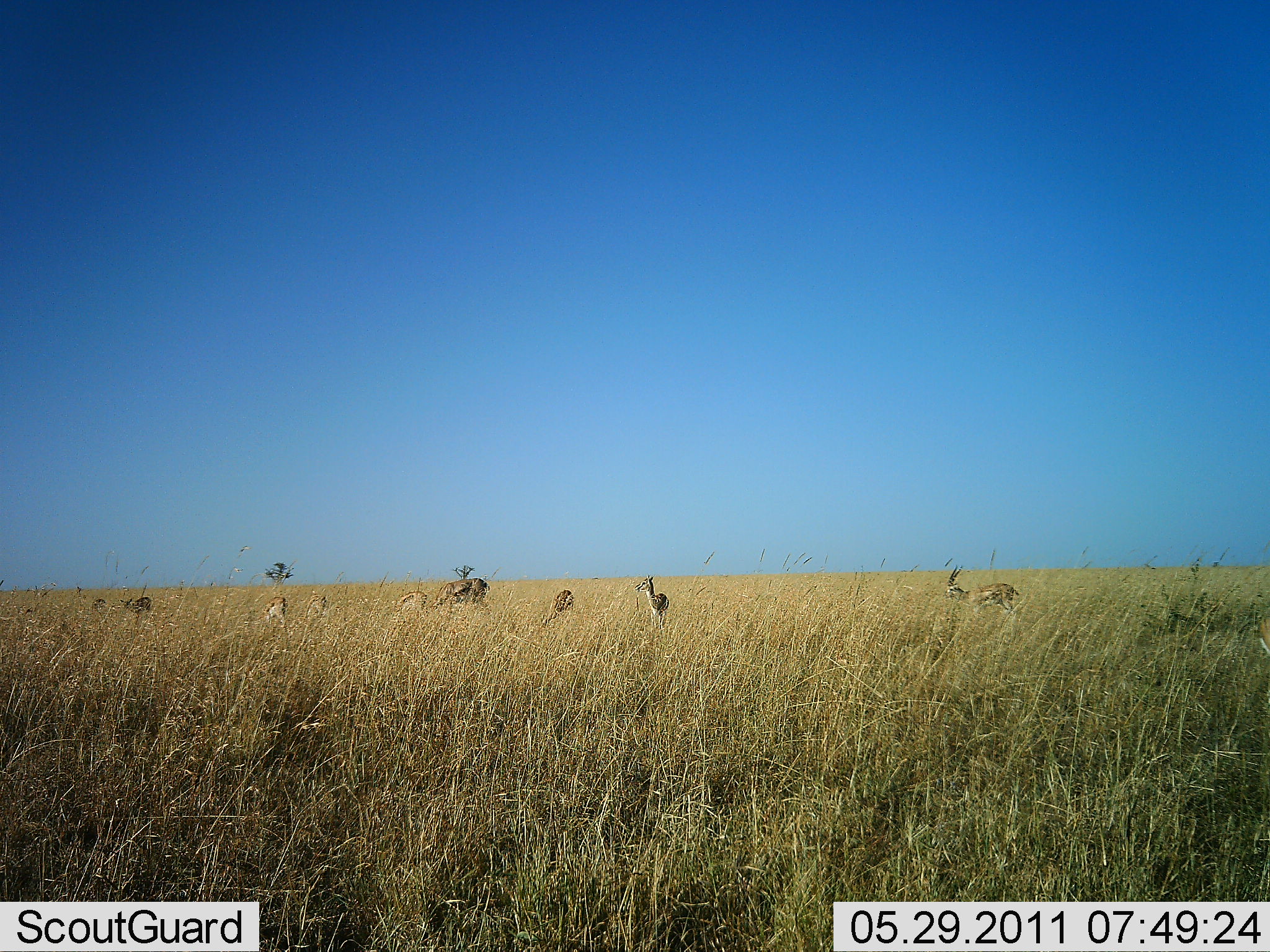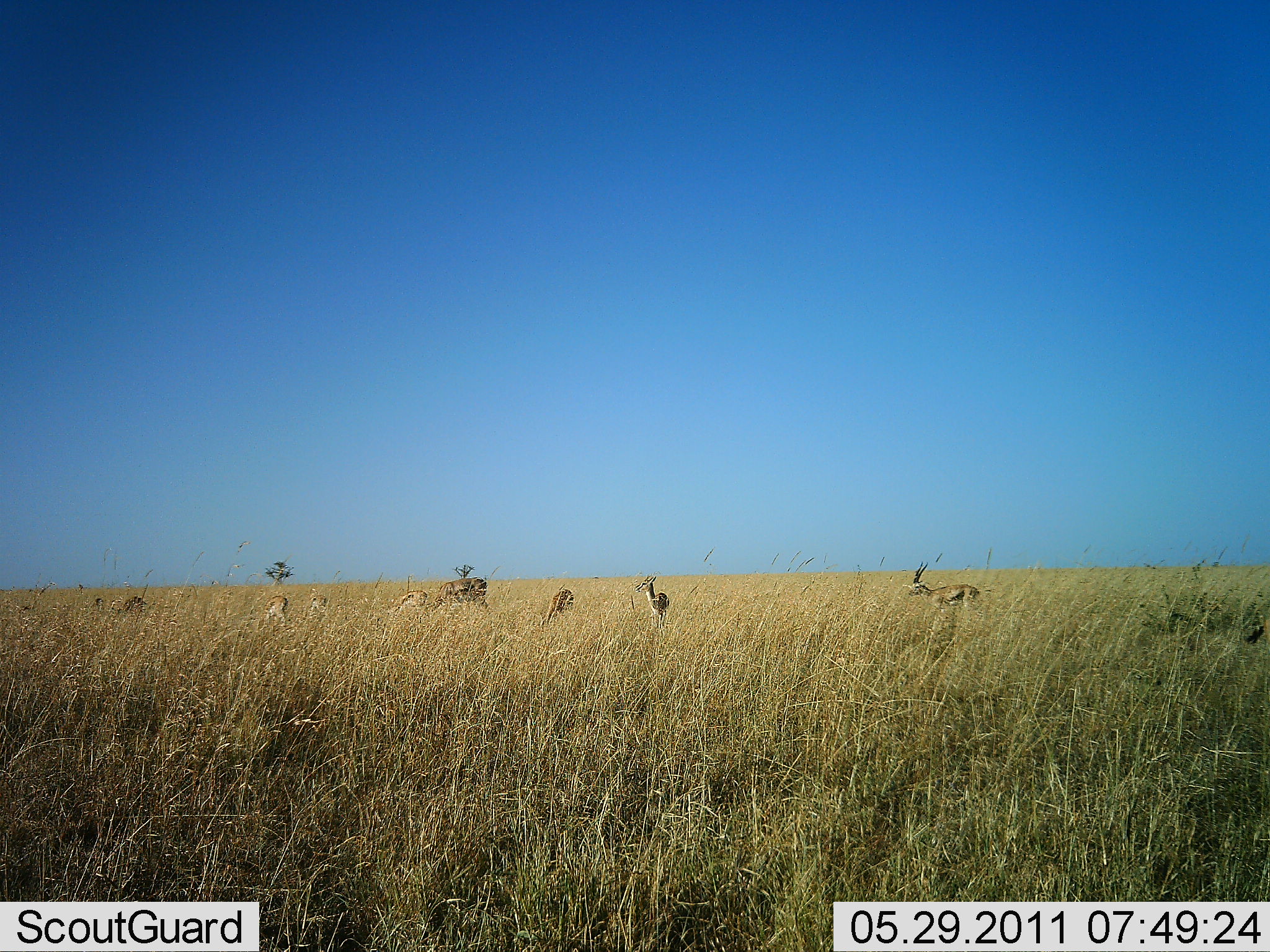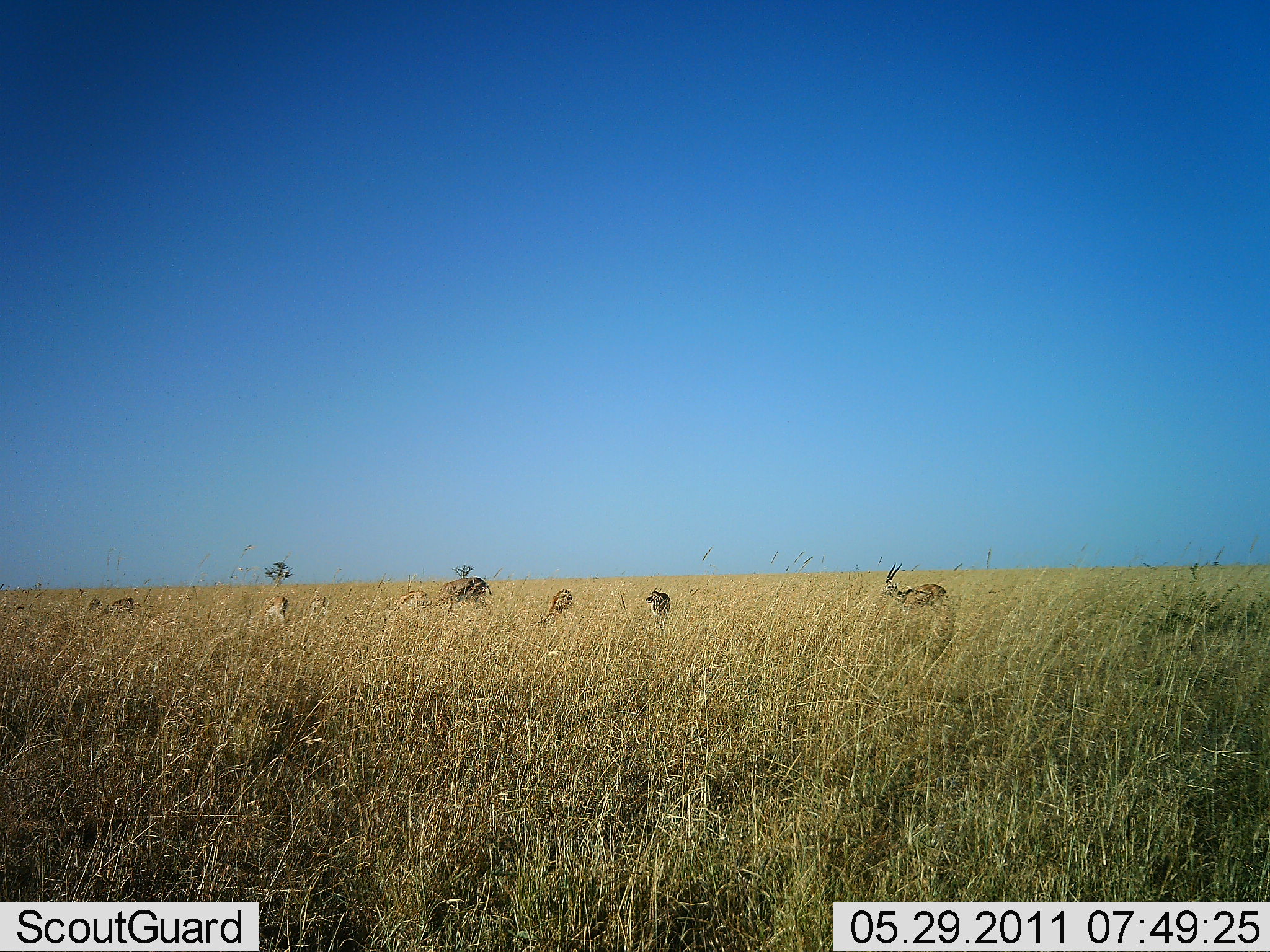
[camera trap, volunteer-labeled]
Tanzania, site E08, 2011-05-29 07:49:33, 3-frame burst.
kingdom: Animalia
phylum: Chordata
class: Mammalia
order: Artiodactyla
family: Bovidae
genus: Eudorcas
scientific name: Eudorcas thomsonii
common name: thomson's gazelle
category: gazellethomsons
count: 9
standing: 83%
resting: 8%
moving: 58%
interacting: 0%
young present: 0%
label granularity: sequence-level